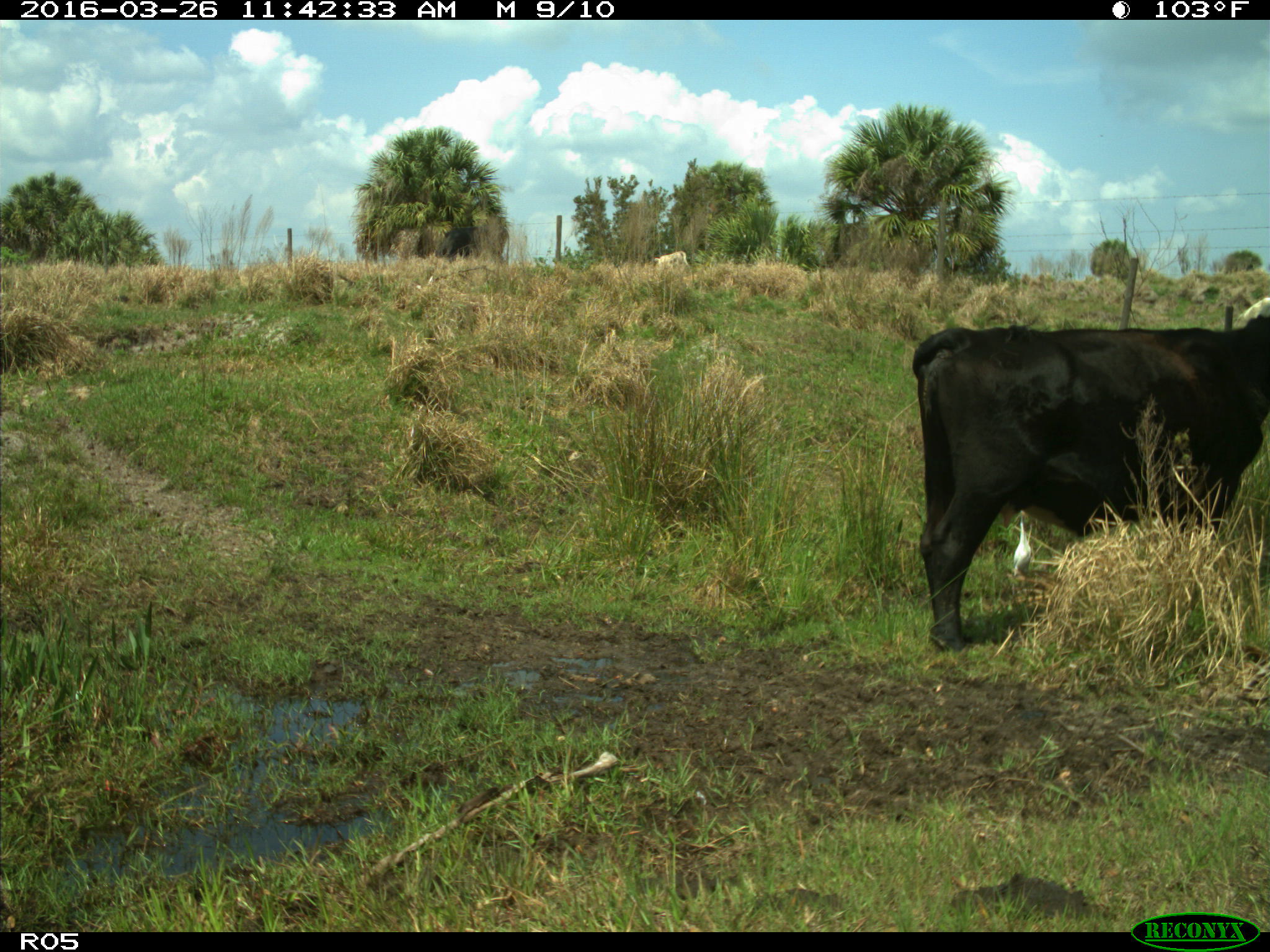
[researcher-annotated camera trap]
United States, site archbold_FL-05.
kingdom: Animalia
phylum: Chordata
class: Mammalia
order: Artiodactyla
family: Bovidae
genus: Bos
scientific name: Bos taurus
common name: domestic cow